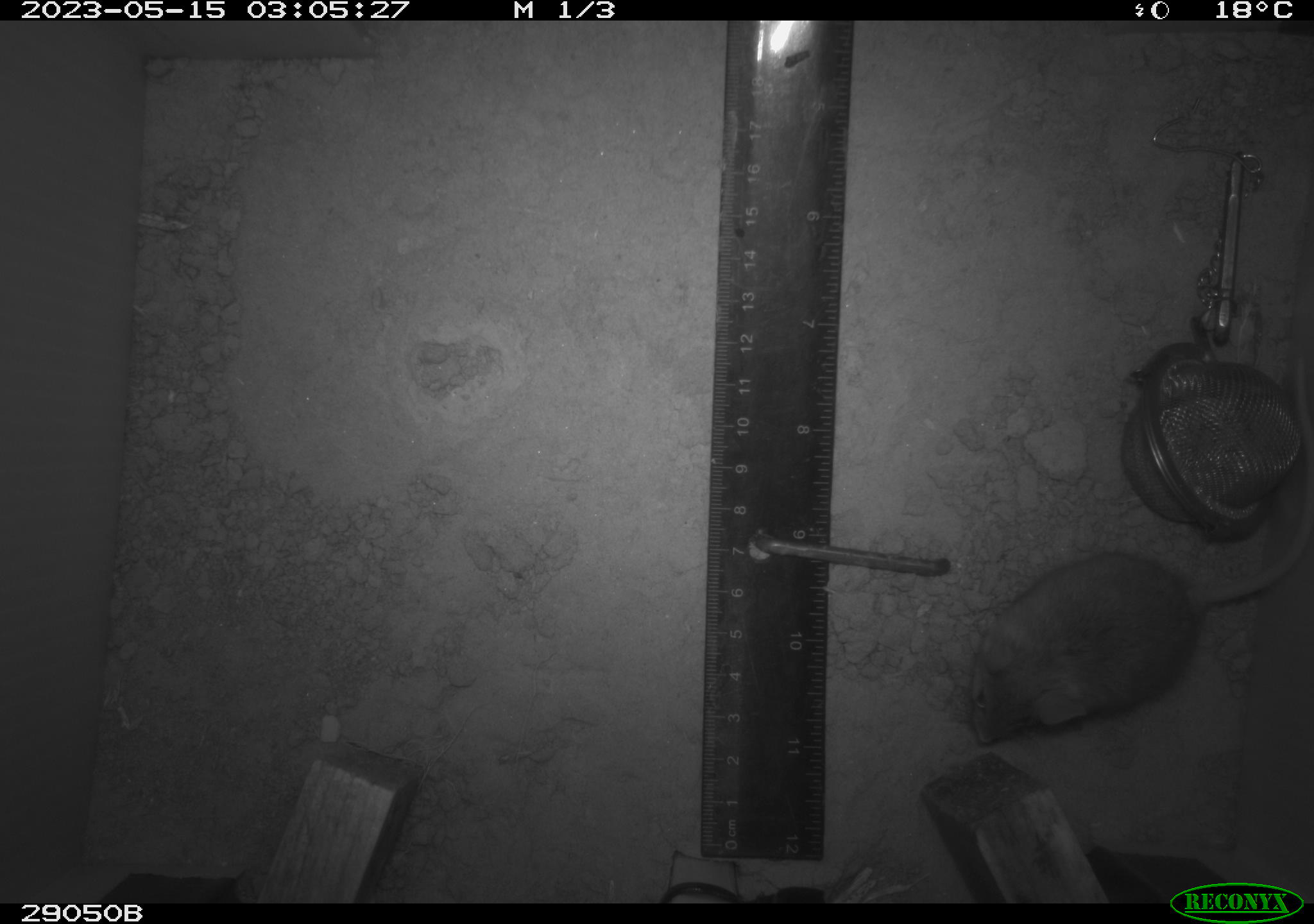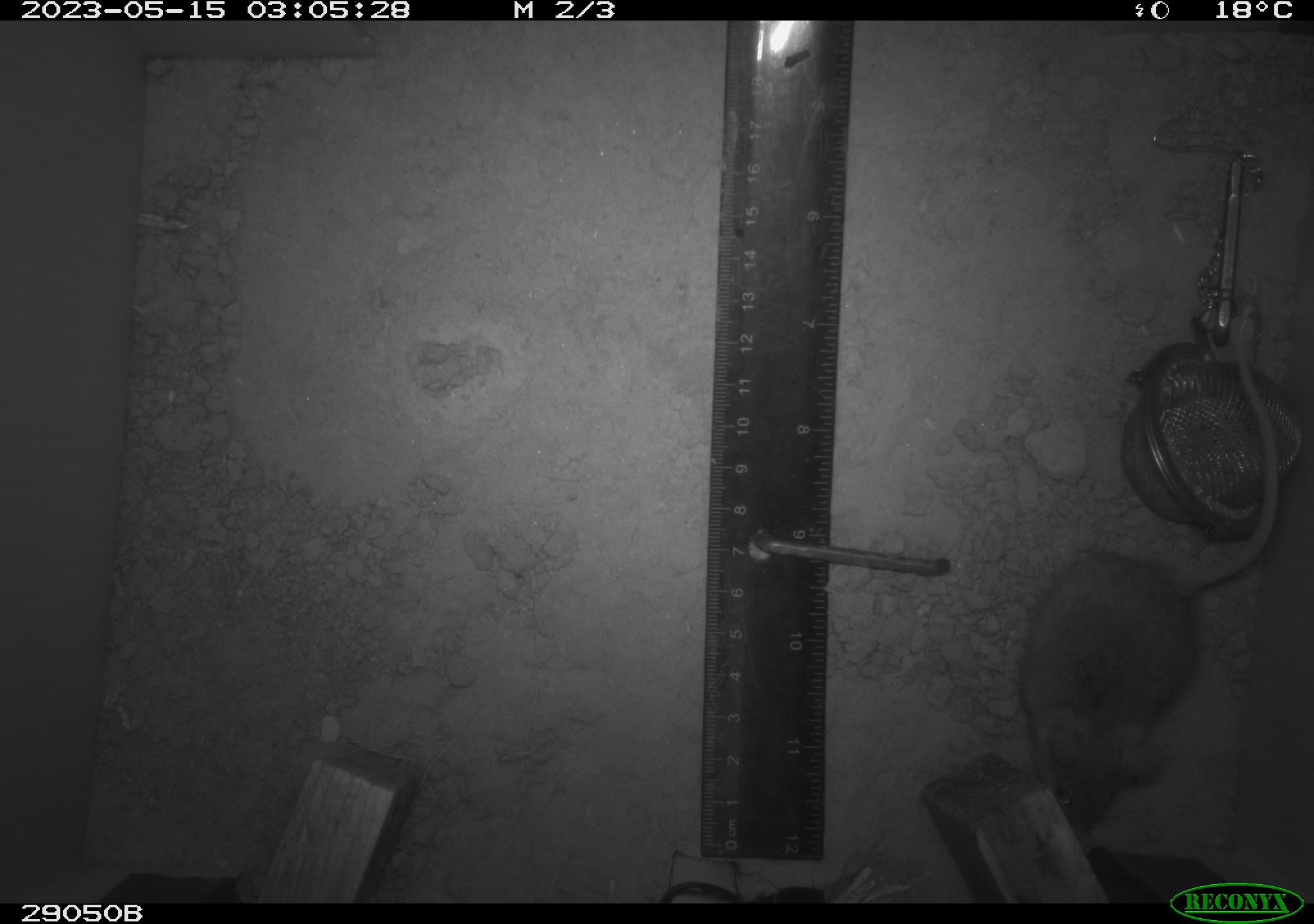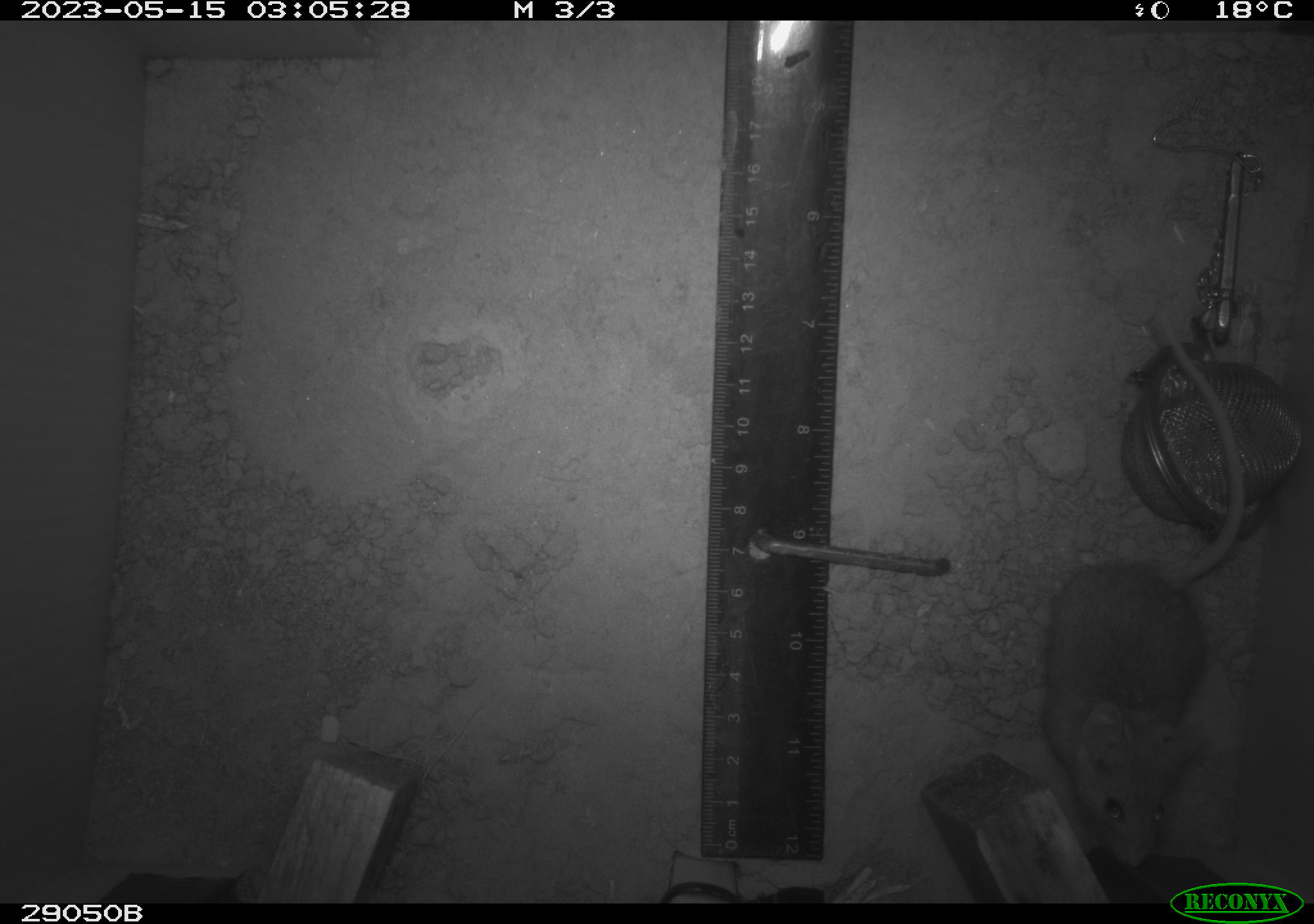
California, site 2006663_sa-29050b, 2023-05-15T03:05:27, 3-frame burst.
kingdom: Animalia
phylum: Chordata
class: Mammalia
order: Rodentia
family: Cricetidae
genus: Peromyscus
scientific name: Peromyscus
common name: deer mice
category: peromyscus species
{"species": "peromyscus species (deer mice) (Peromyscus)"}